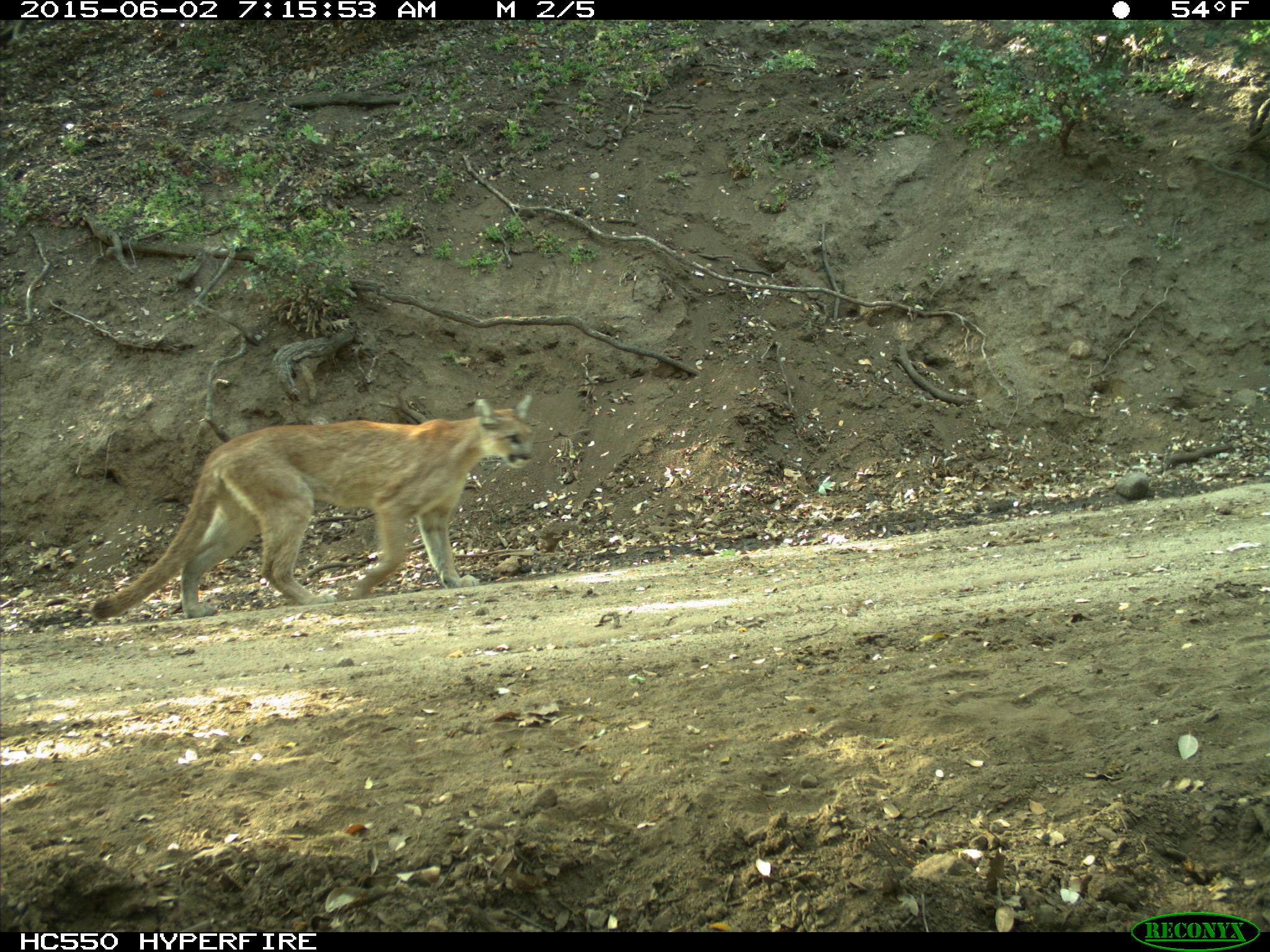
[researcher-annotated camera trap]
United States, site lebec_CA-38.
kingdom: Animalia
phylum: Chordata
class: Mammalia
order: Carnivora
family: Felidae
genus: Puma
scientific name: Puma concolor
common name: mountain lion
Puma concolor (mountain lion).